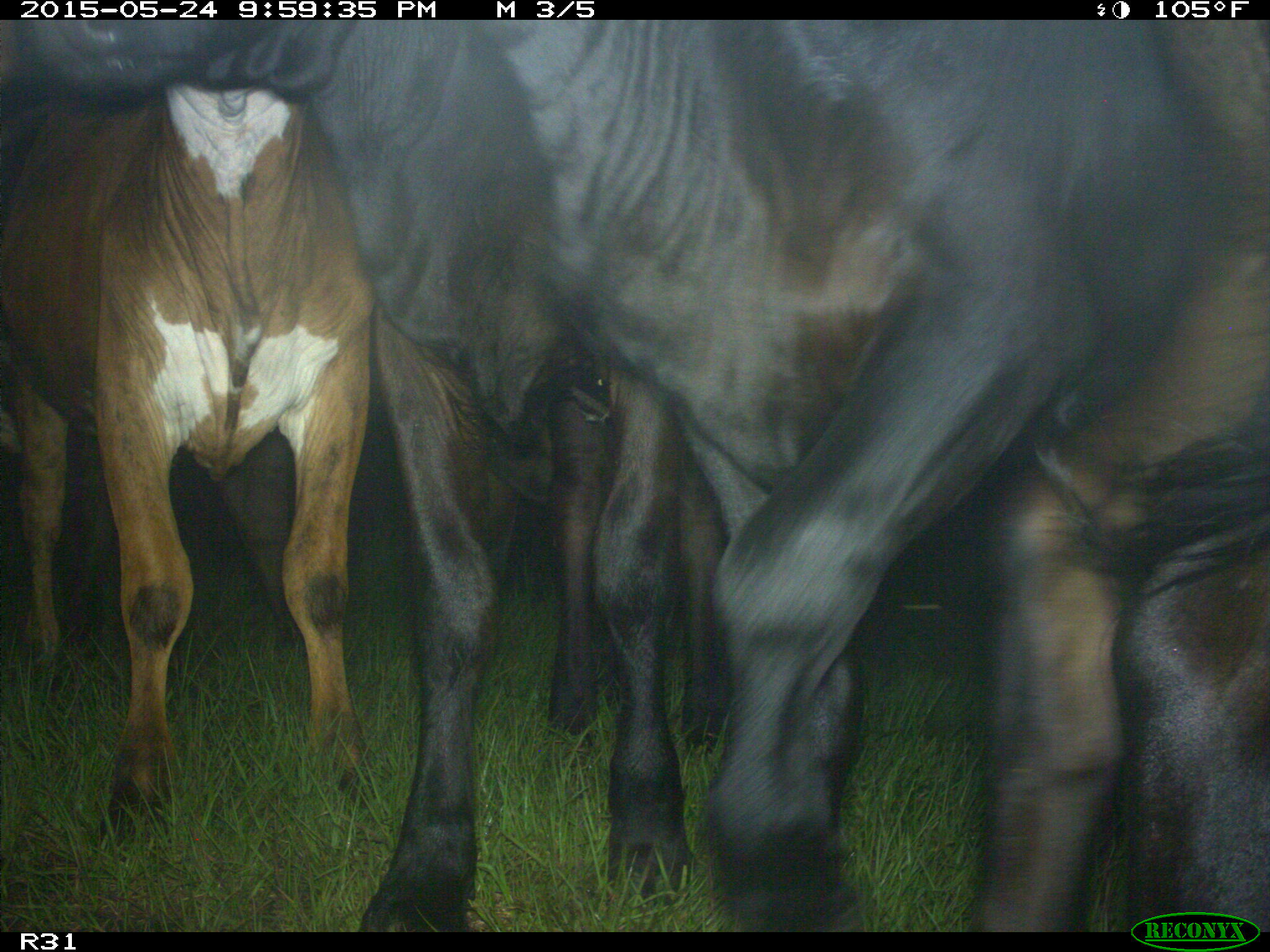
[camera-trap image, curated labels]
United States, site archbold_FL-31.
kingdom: Animalia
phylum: Chordata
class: Mammalia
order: Artiodactyla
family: Bovidae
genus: Bos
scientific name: Bos taurus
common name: domestic cow